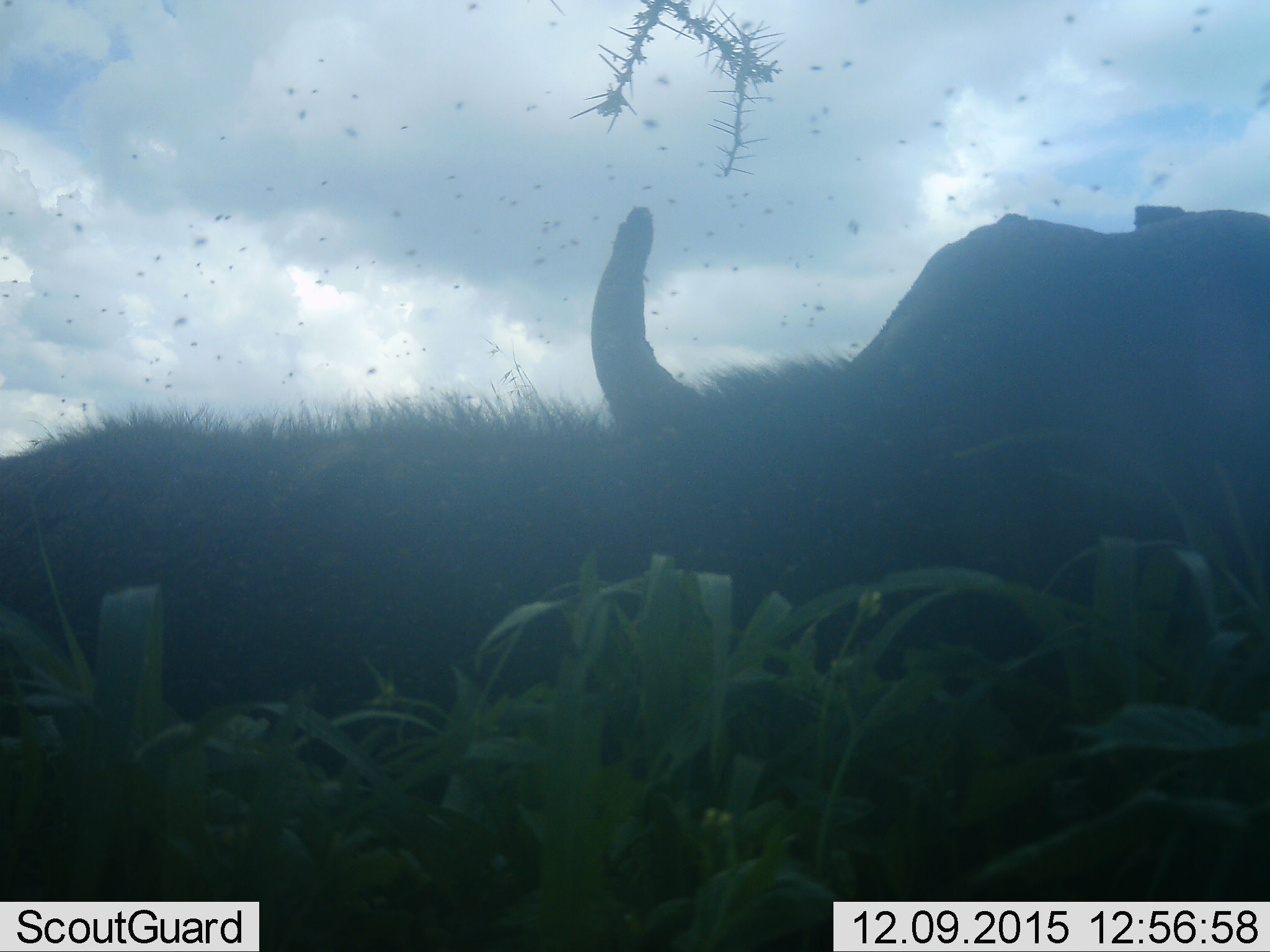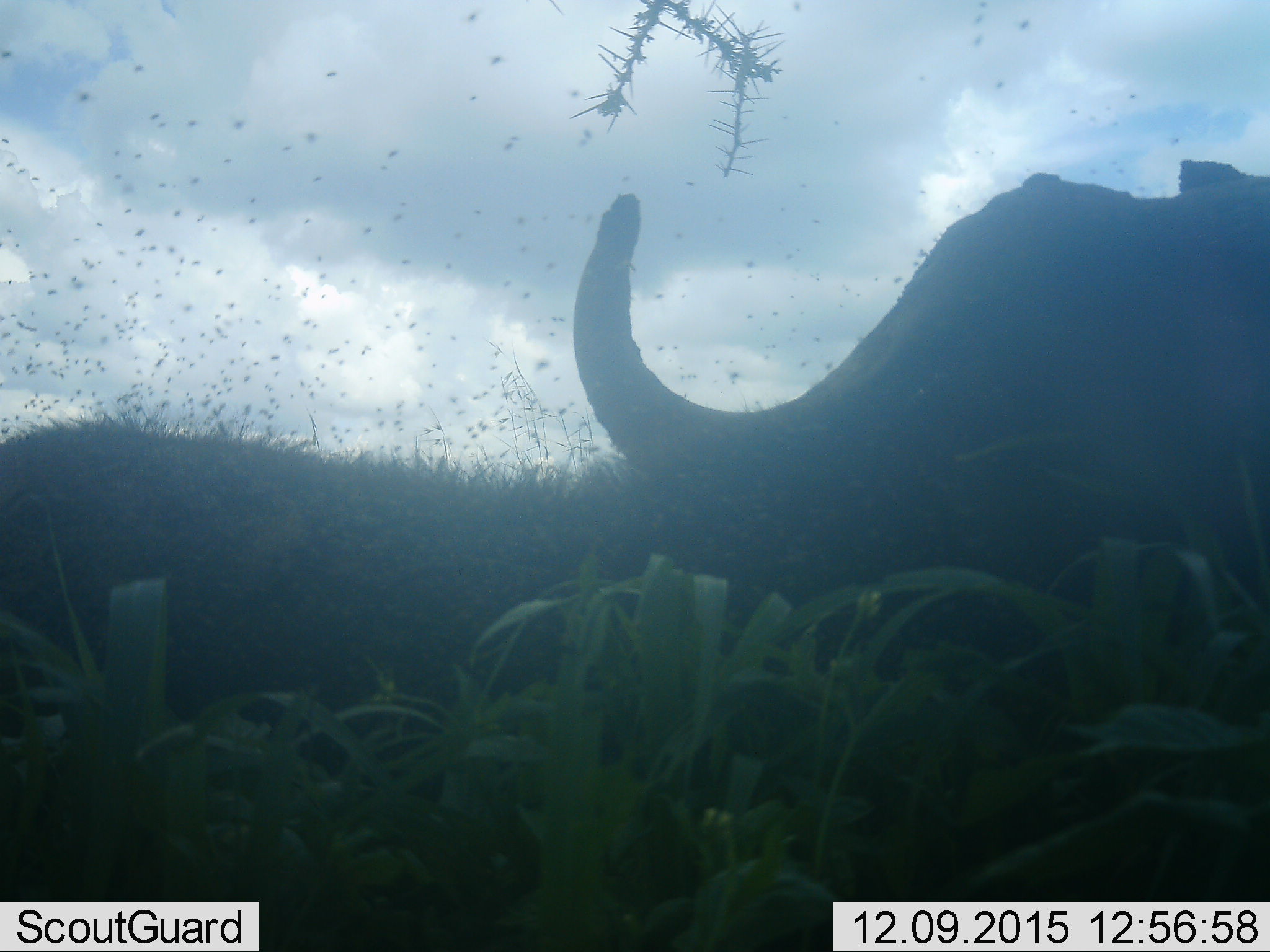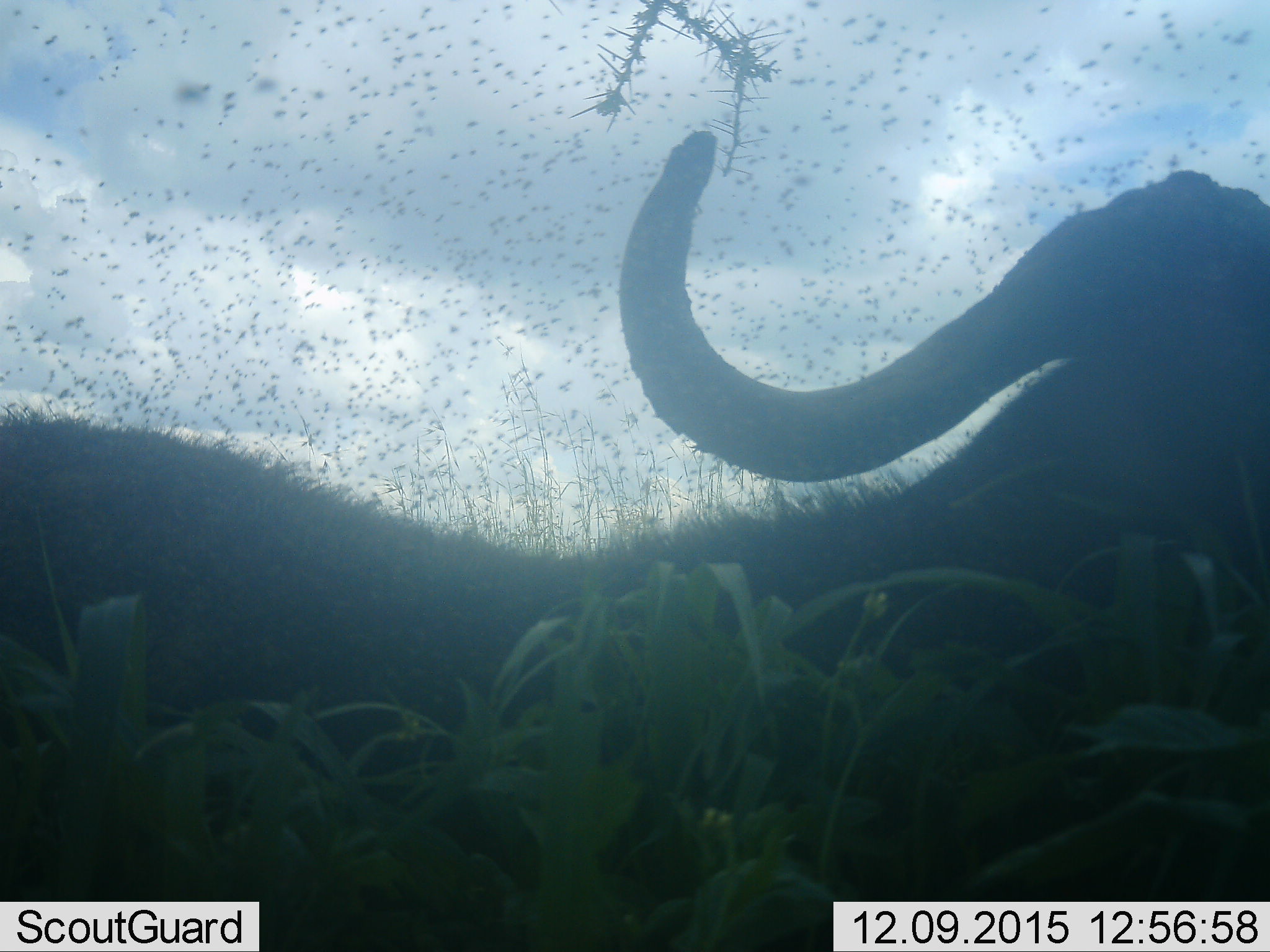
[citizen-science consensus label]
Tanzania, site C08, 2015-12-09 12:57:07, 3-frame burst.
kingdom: Animalia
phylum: Chordata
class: Mammalia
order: Artiodactyla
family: Bovidae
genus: Syncerus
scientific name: Syncerus caffer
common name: cape buffalo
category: buffalo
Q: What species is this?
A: Buffalo (cape buffalo) (Syncerus caffer).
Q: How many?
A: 1.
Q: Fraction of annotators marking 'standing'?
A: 22%.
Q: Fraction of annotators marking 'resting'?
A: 22%.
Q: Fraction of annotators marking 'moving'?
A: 56%.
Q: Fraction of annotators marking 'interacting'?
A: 0%.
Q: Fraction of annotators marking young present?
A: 0%.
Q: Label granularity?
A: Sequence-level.